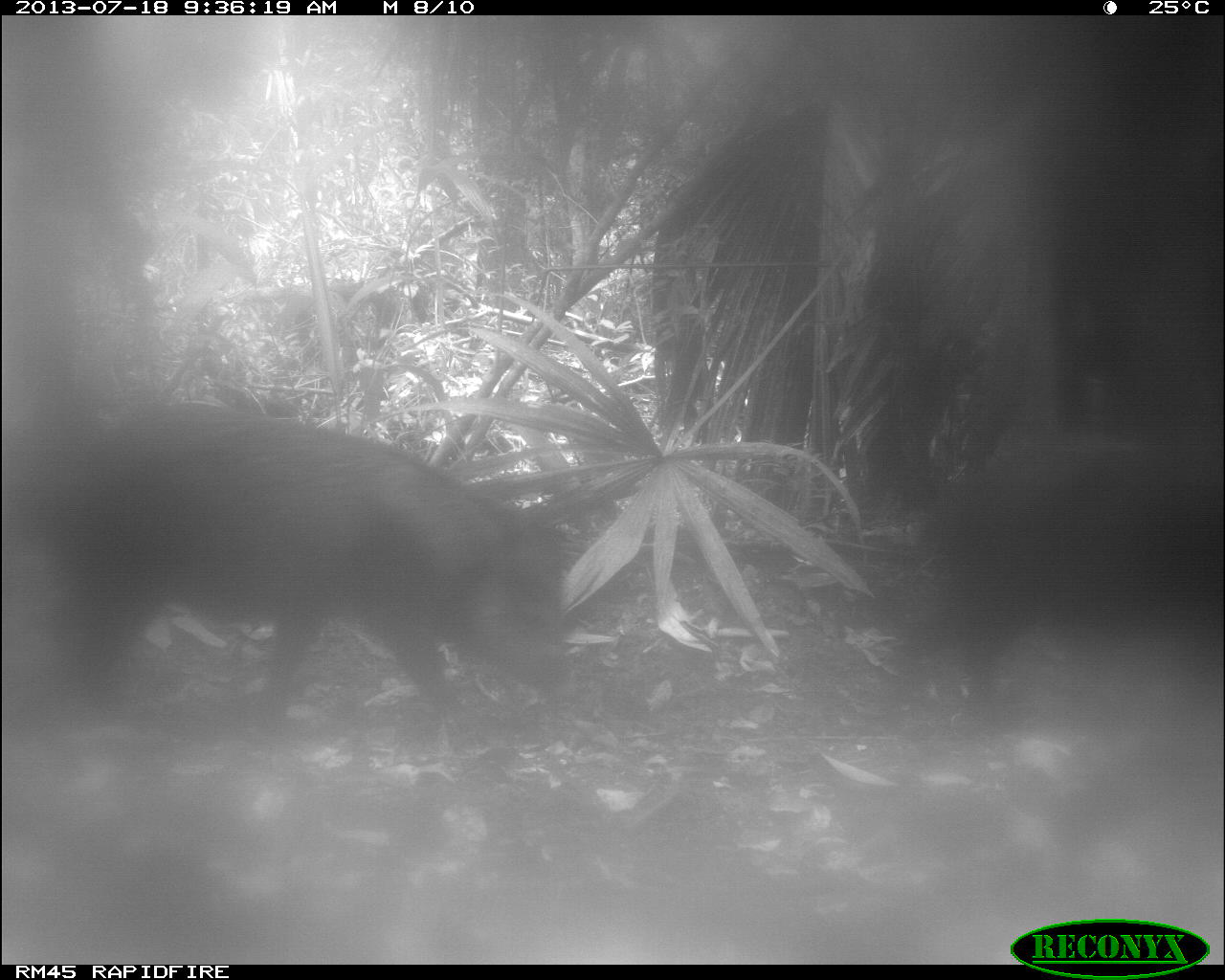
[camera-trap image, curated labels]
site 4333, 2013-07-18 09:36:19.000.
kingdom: Animalia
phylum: Chordata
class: Mammalia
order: Artiodactyla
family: Tayassuidae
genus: Tayassu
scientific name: Tayassu pecari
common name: white-lipped peccary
Tayassu pecari (white-lipped peccary), count 2.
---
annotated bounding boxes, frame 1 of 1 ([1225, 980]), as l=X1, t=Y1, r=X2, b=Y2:
tayassu pecari: l=35, t=399, r=569, b=740; l=893, t=429, r=1225, b=745